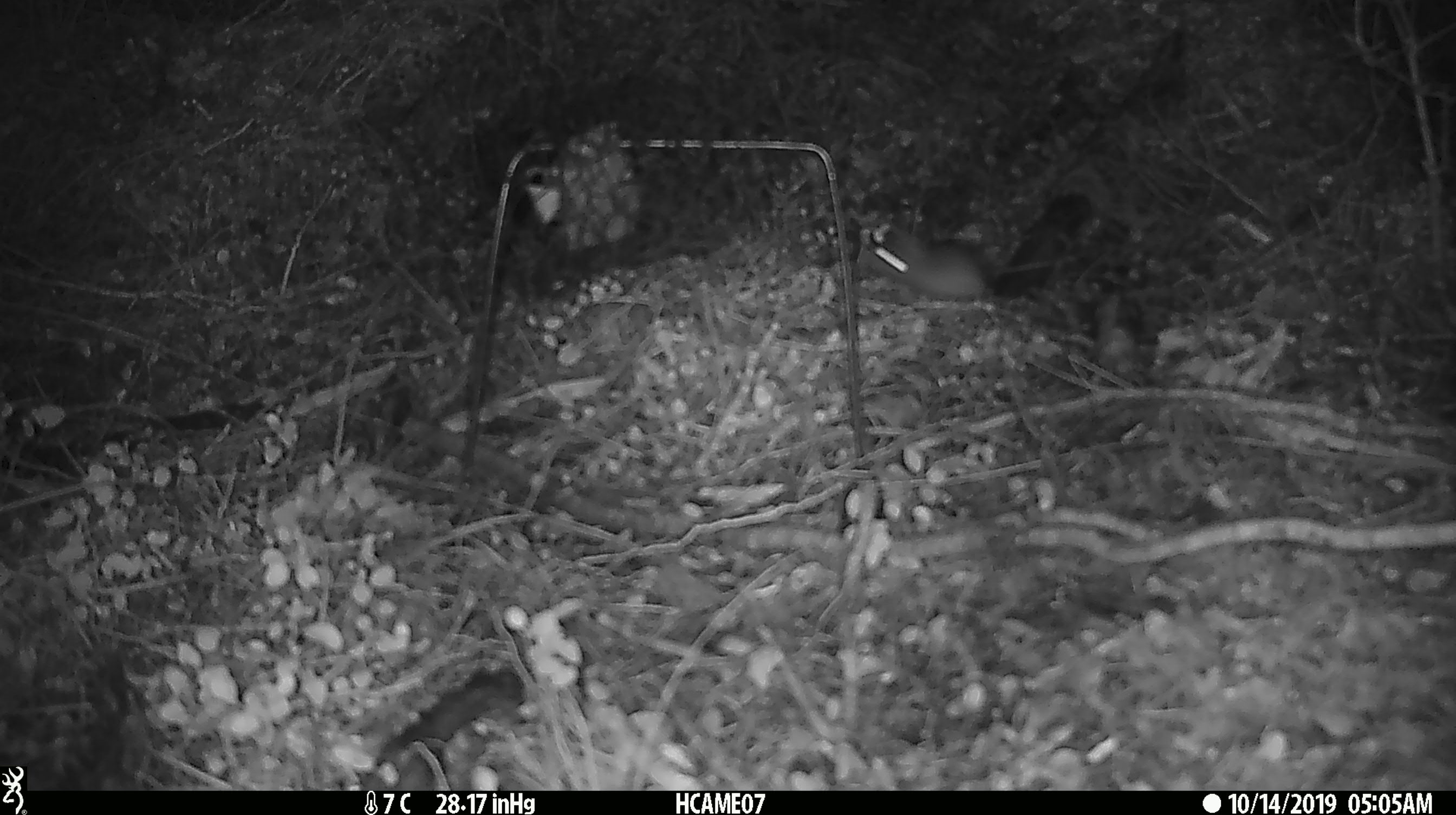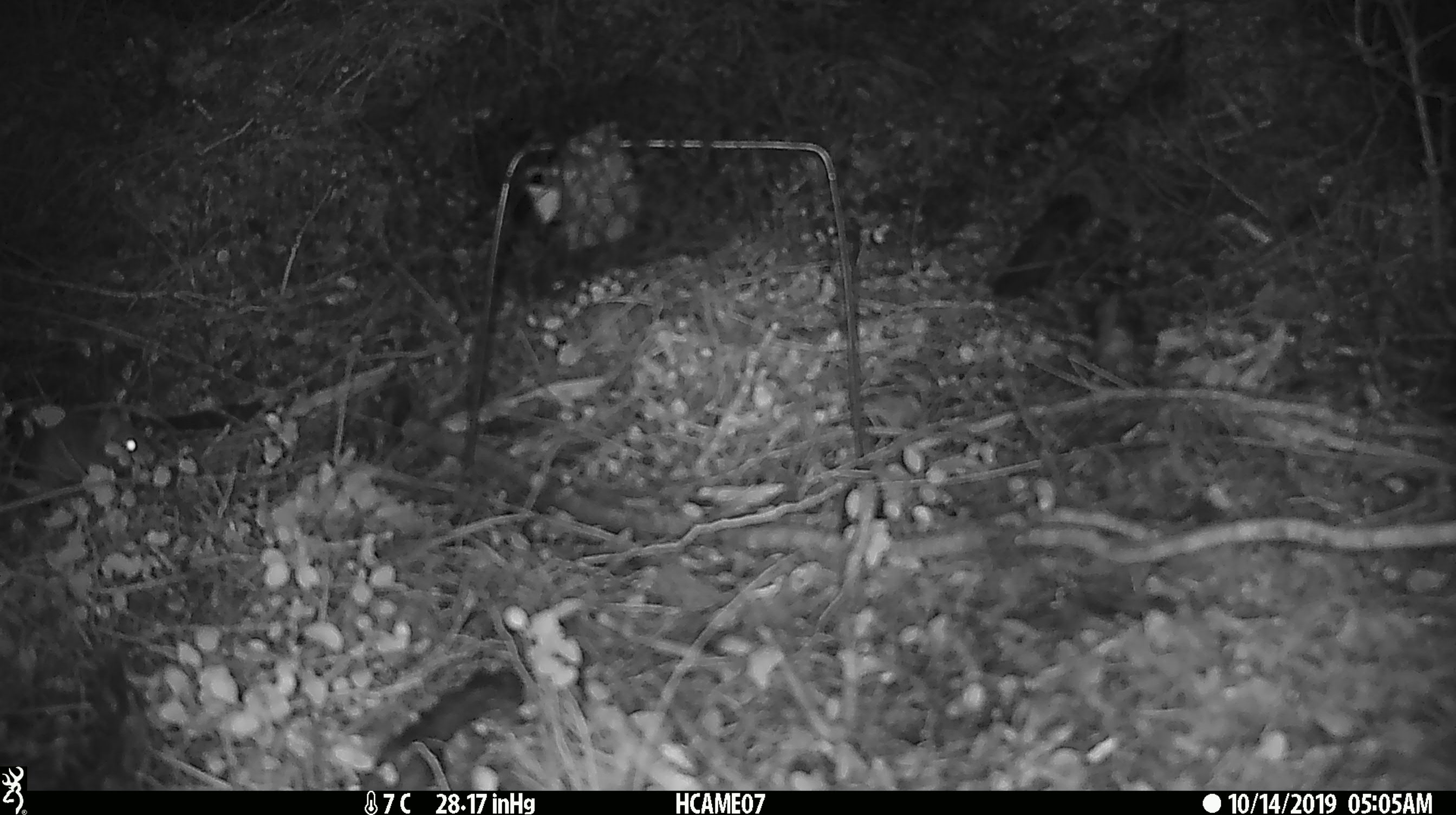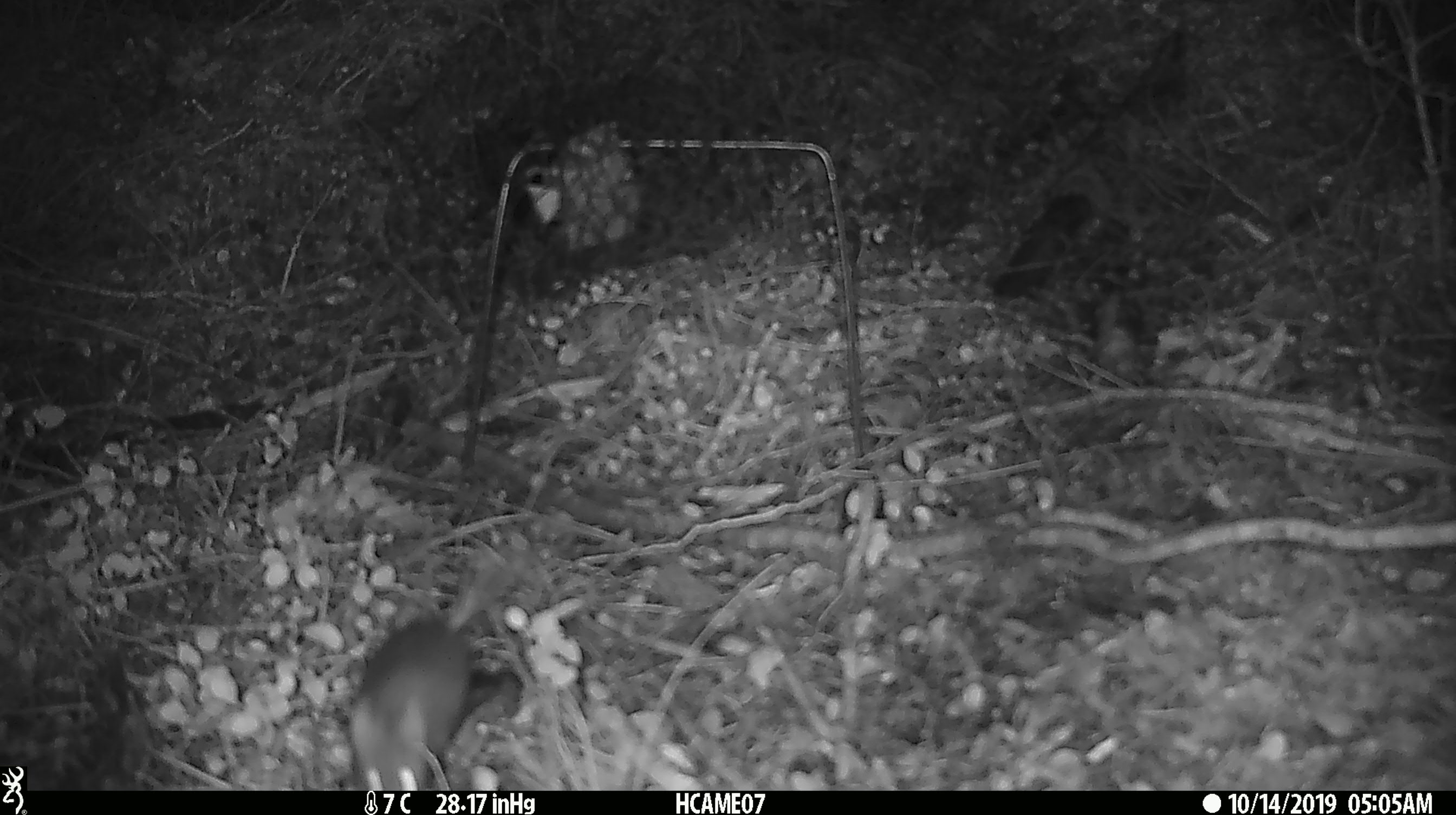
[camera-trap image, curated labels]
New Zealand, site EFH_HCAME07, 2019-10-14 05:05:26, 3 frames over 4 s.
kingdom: Animalia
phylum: Chordata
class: Mammalia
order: Rodentia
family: Muridae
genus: Mus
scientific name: Mus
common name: mouse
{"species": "mouse (Mus)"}